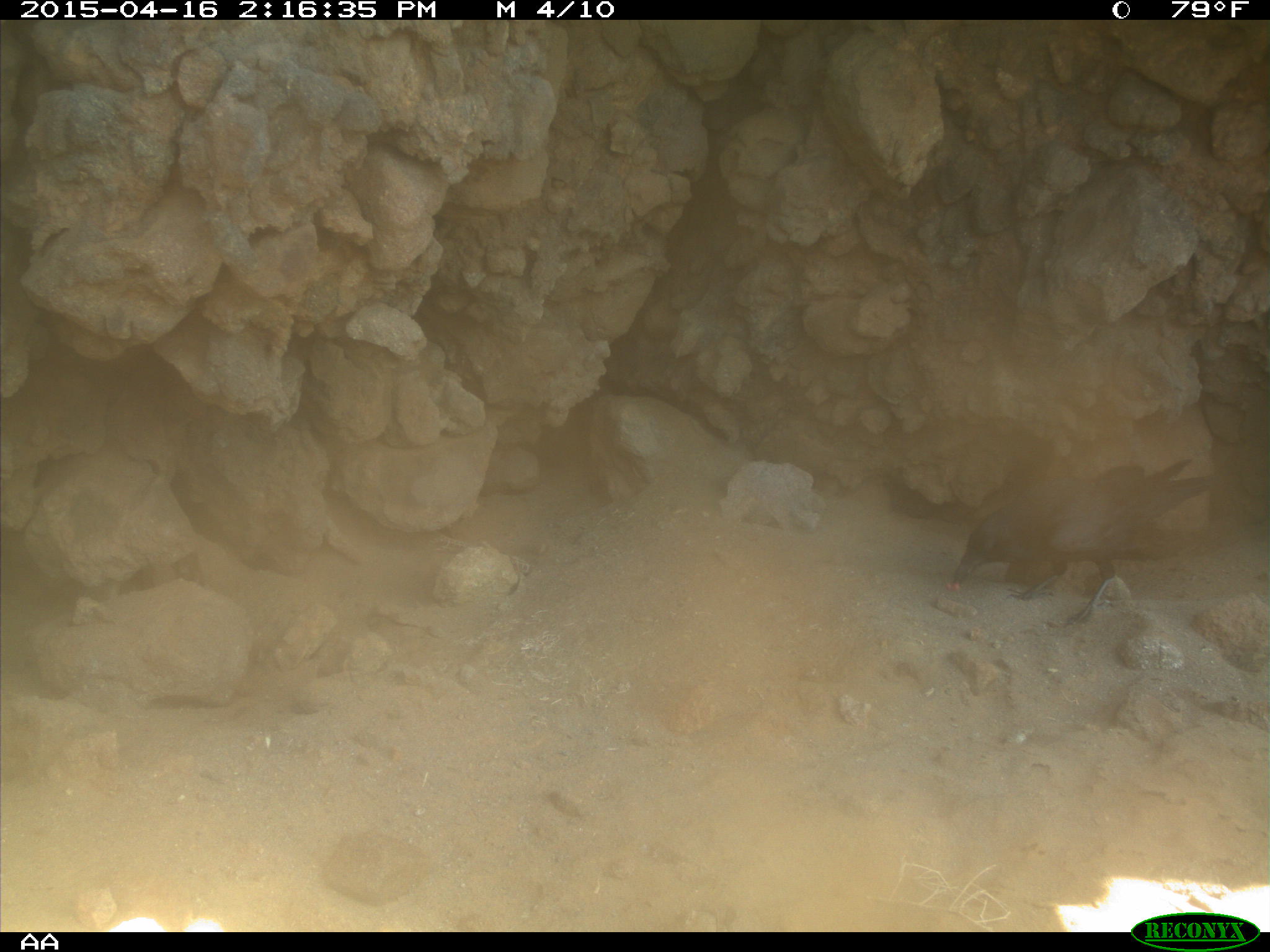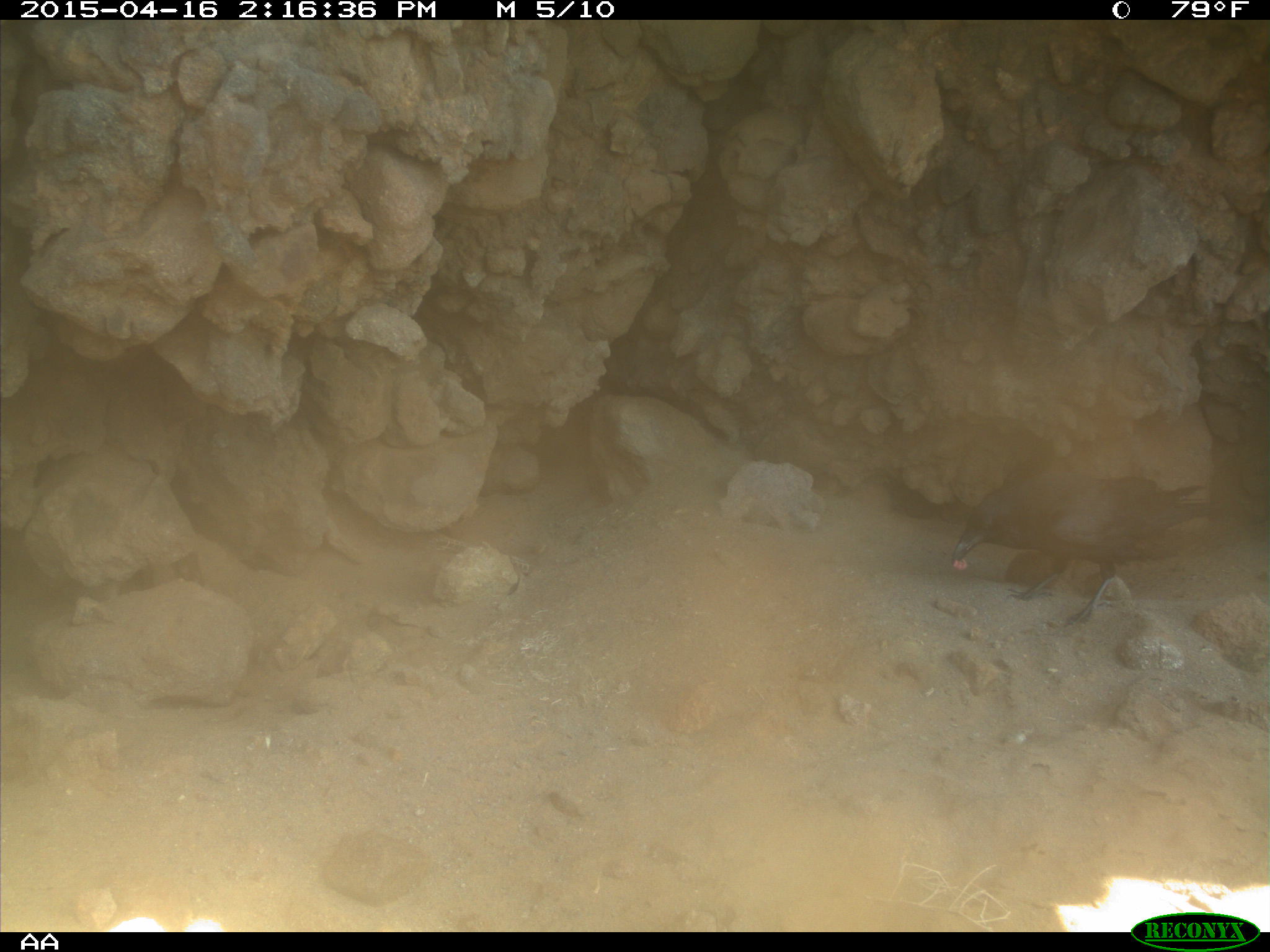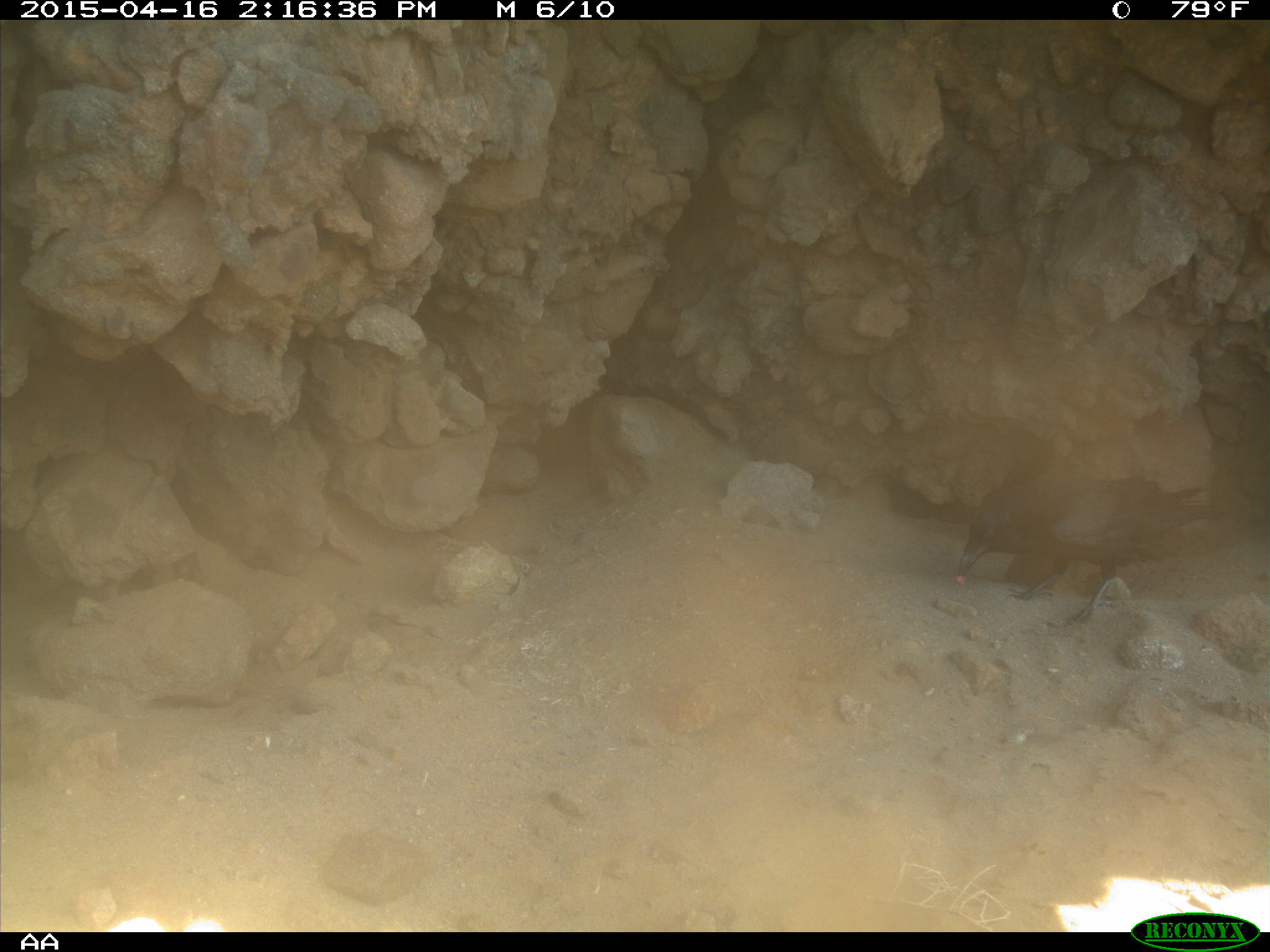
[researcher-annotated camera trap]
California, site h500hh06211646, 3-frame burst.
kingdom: Animalia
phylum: Chordata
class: Aves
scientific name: Aves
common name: bird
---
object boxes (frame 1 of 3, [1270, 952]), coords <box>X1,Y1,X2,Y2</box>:
bird: <box>952,459,1212,625</box>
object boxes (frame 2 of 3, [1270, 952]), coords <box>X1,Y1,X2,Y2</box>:
bird: <box>951,476,1220,623</box>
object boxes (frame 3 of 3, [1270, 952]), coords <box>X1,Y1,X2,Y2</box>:
bird: <box>956,477,1228,626</box>